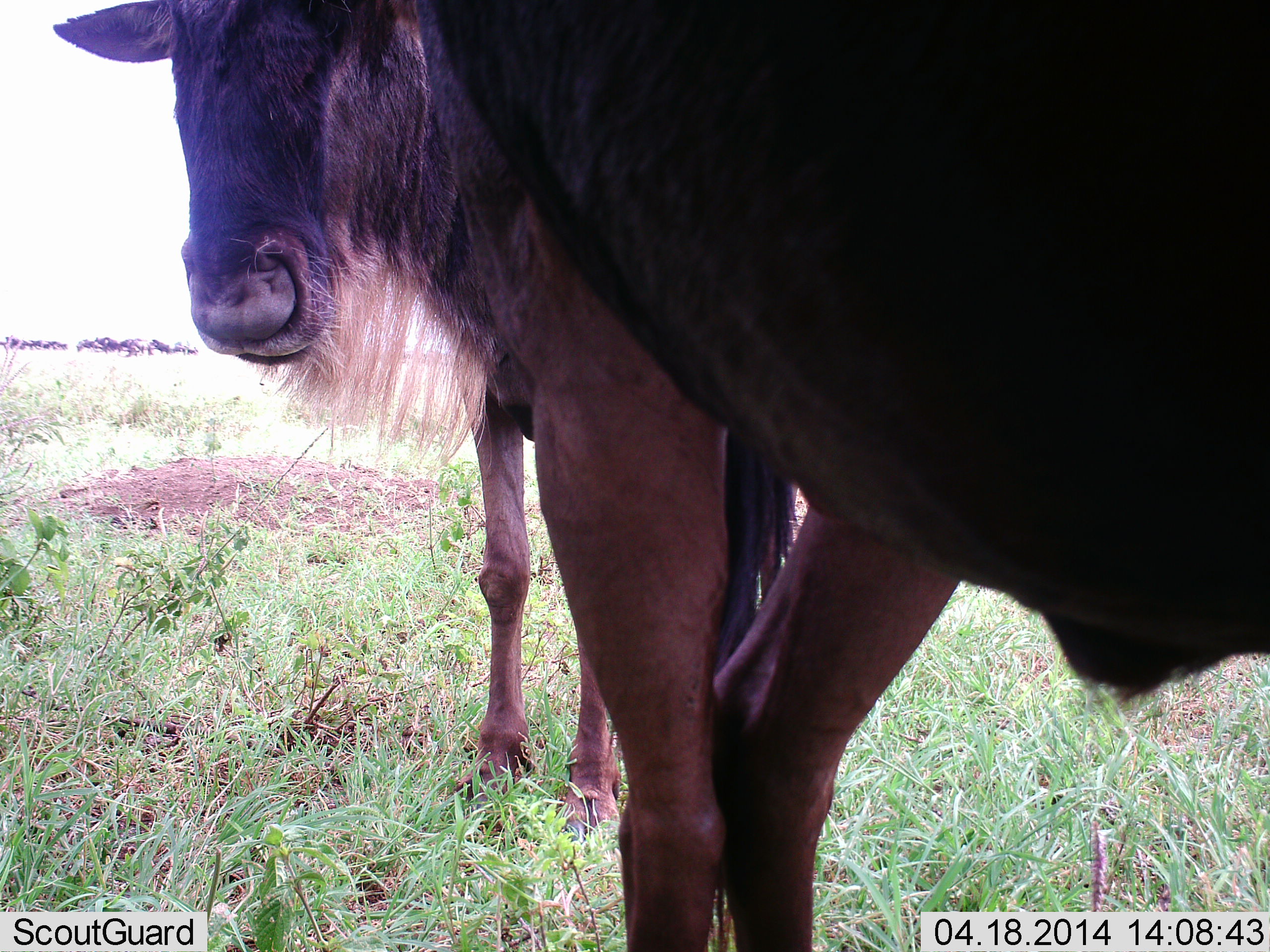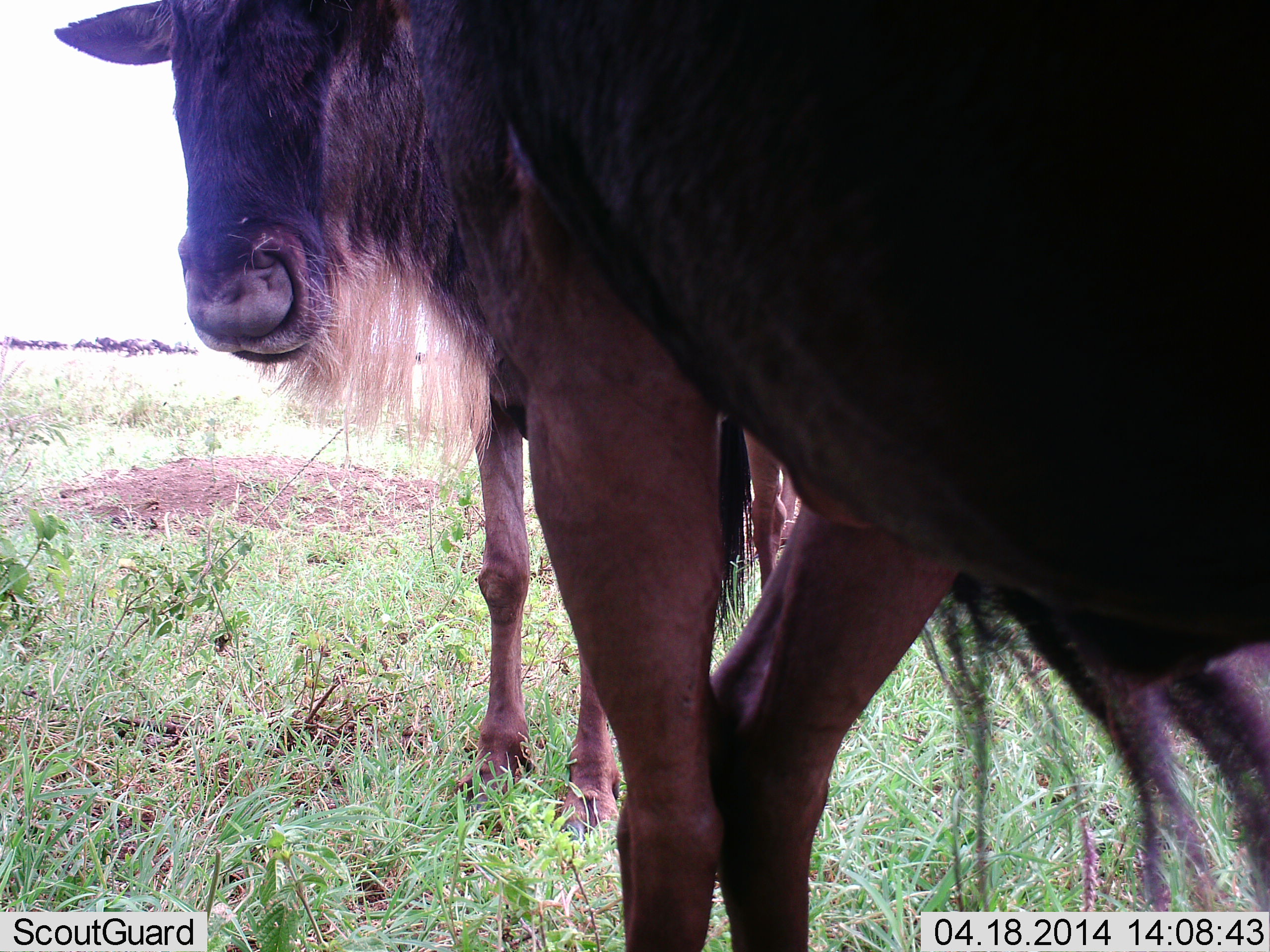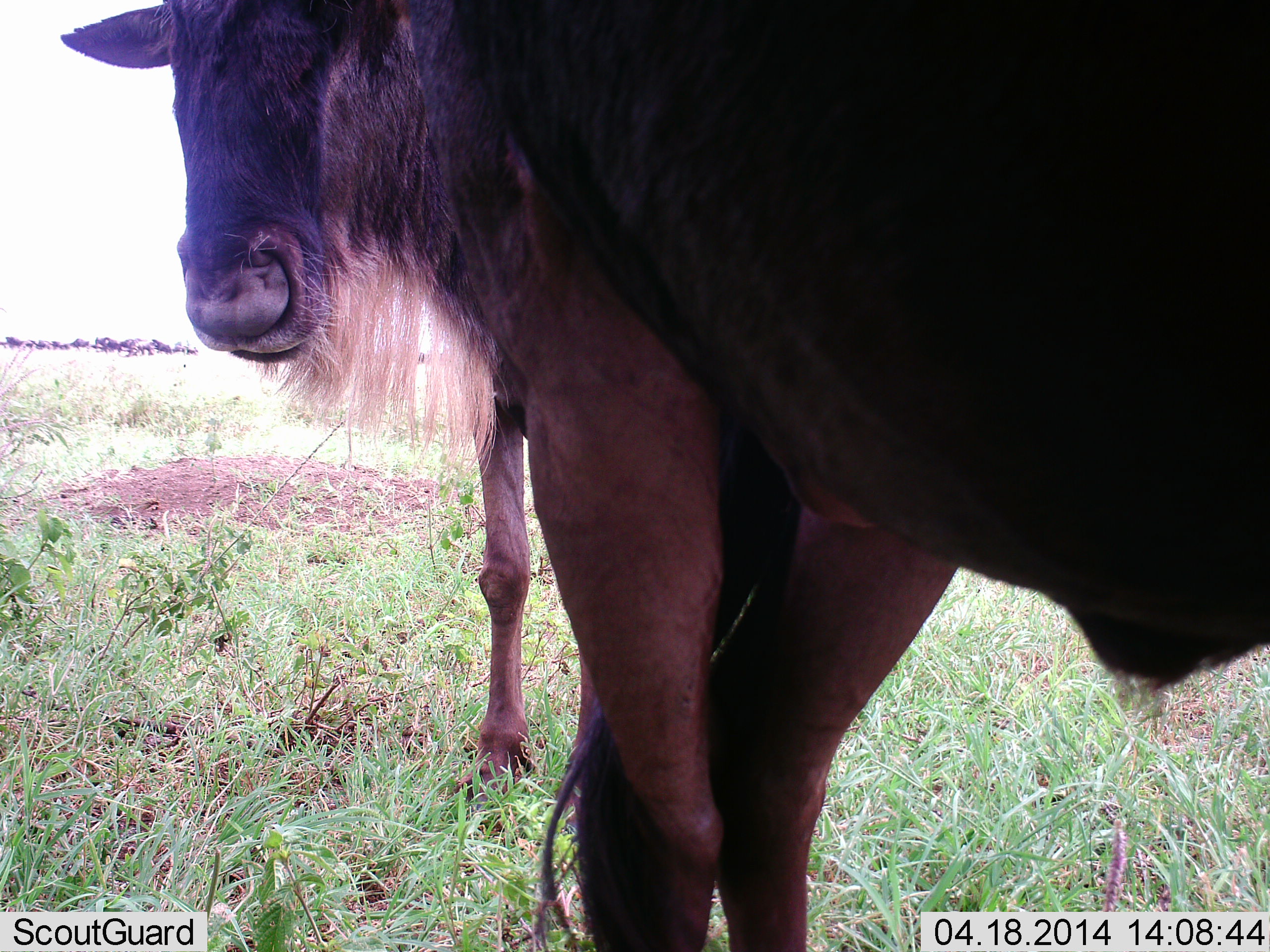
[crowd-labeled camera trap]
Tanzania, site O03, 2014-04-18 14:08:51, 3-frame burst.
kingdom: Animalia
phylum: Chordata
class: Mammalia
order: Artiodactyla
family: Bovidae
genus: Connochaetes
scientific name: Connochaetes taurinus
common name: blue wildebeest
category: wildebeest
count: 2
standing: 100%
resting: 10%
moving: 0%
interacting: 0%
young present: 0%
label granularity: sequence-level